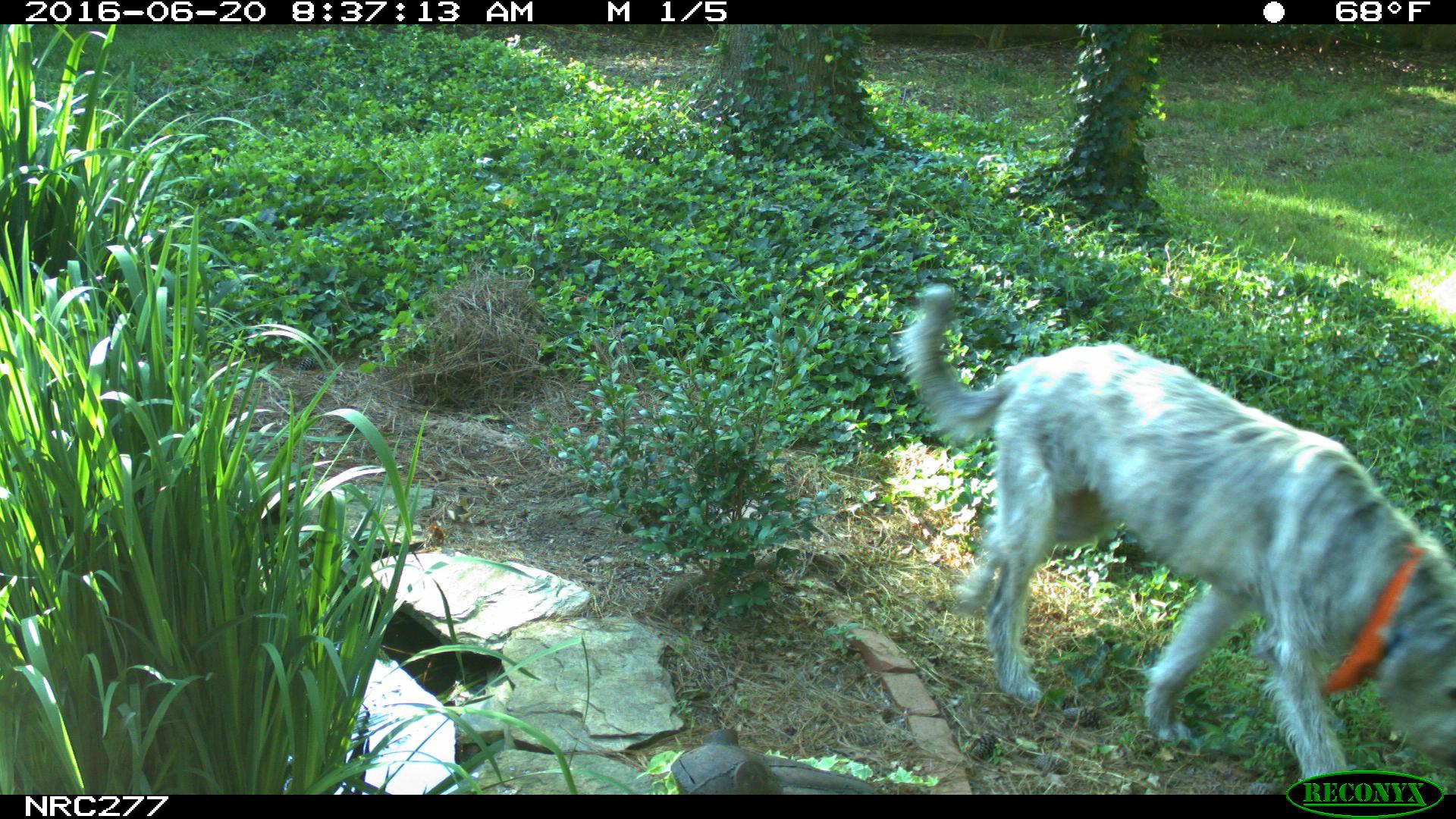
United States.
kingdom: Animalia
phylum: Chordata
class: Mammalia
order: Carnivora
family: Canidae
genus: Canis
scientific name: Canis familiaris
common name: domestic dog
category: Dog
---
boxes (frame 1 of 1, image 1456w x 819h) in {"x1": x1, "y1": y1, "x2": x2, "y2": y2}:
Dog: {"x1": 883, "y1": 276, "x2": 1450, "y2": 794}